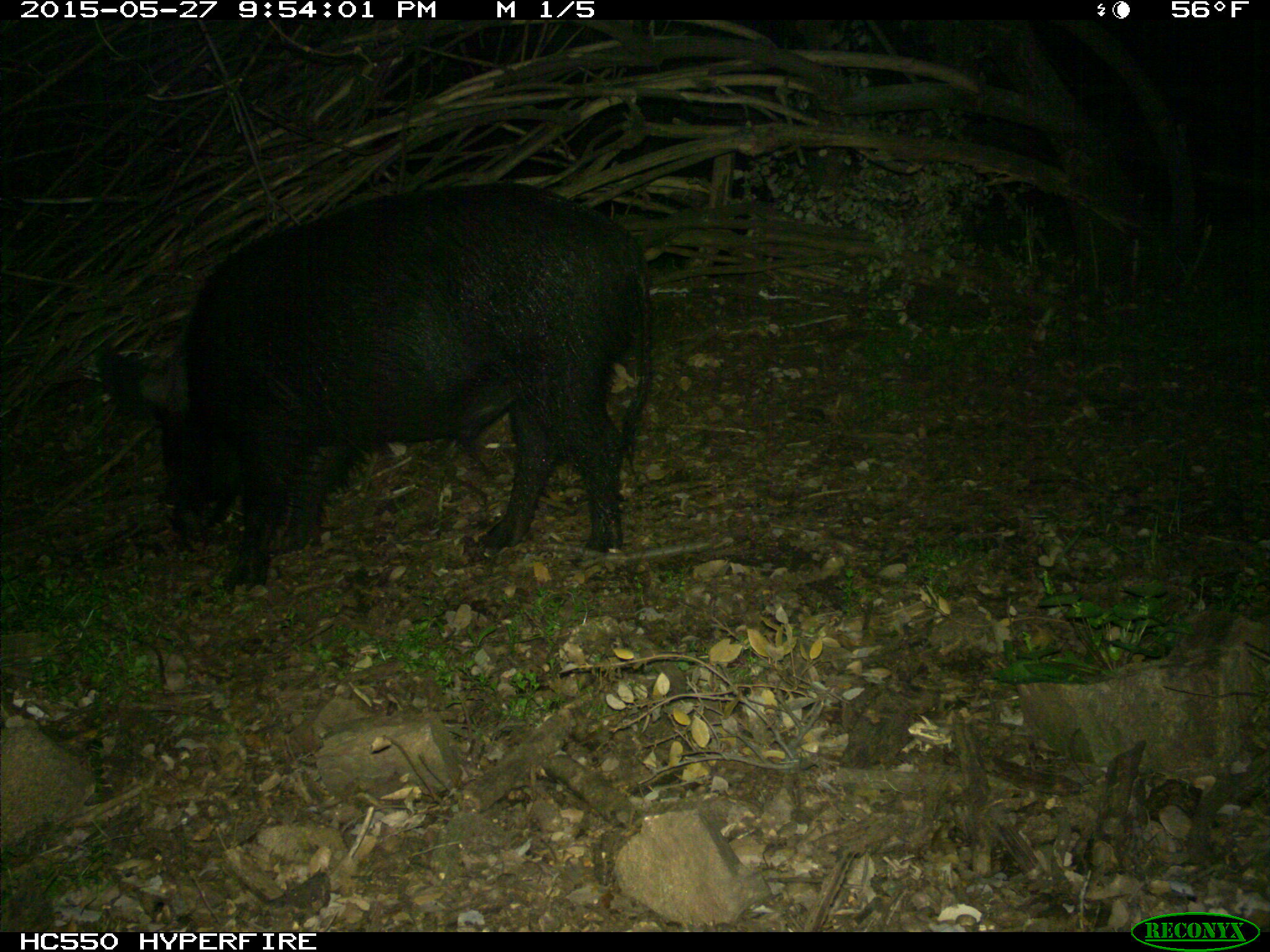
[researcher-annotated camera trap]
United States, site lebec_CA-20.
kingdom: Animalia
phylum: Chordata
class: Mammalia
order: Artiodactyla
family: Suidae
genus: Sus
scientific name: Sus scrofa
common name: wild boar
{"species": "Sus scrofa (wild boar)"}